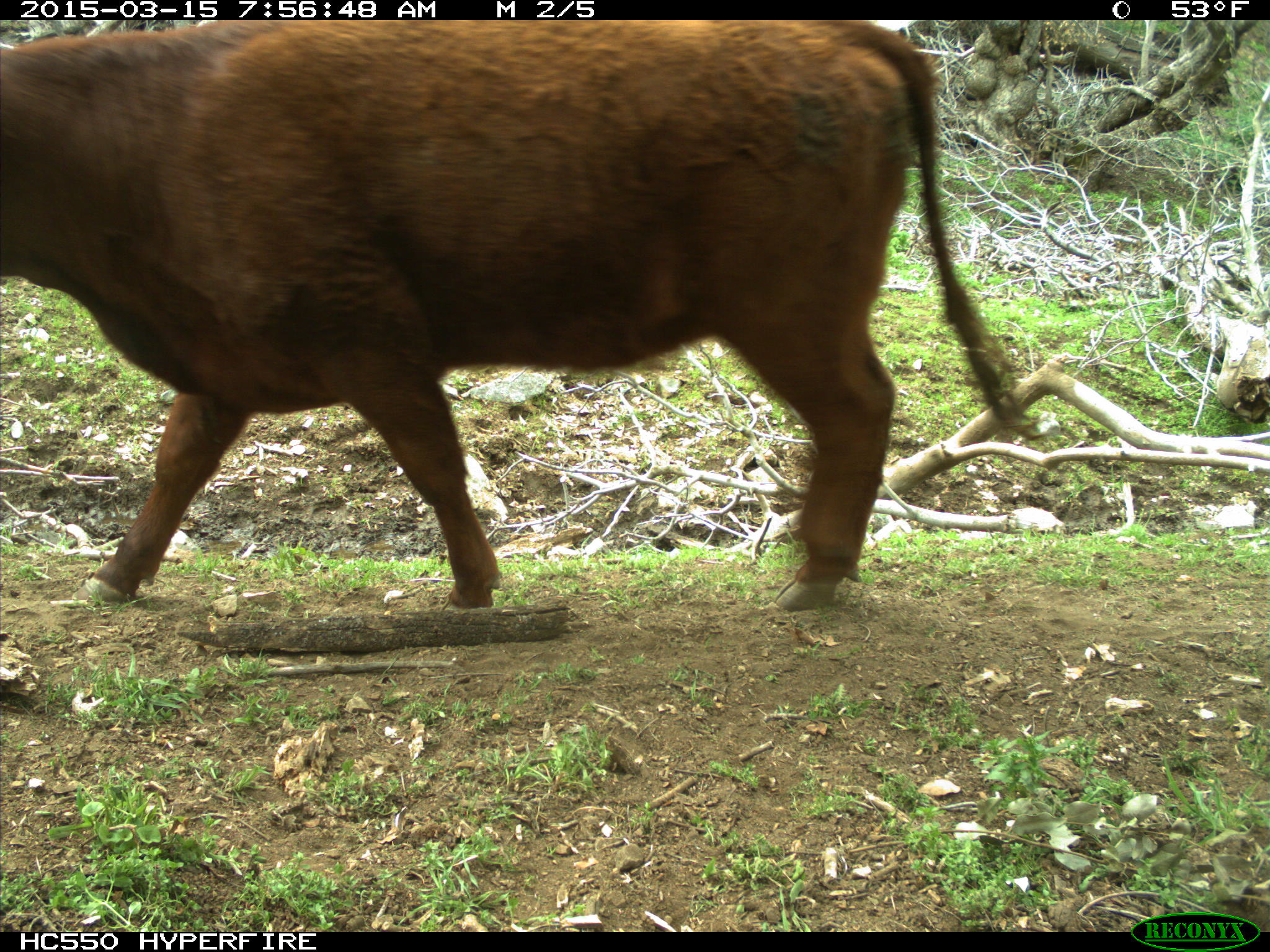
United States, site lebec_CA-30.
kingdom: Animalia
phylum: Chordata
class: Mammalia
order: Artiodactyla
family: Bovidae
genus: Bos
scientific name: Bos taurus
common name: domestic cow